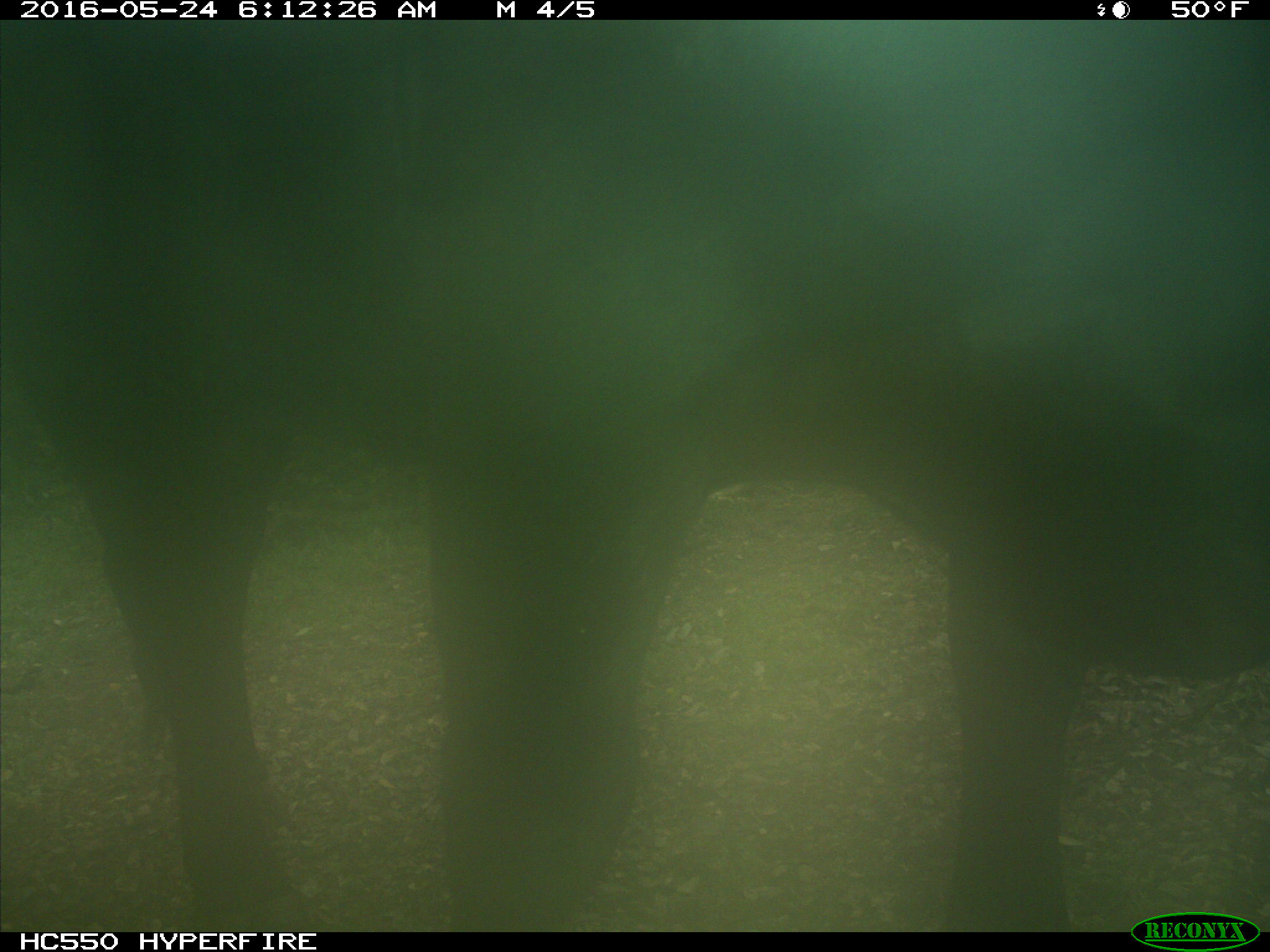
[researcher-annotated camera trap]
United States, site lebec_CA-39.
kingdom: Animalia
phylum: Chordata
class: Mammalia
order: Artiodactyla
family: Bovidae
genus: Bos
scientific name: Bos taurus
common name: domestic cow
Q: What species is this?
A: Bos taurus (domestic cow).